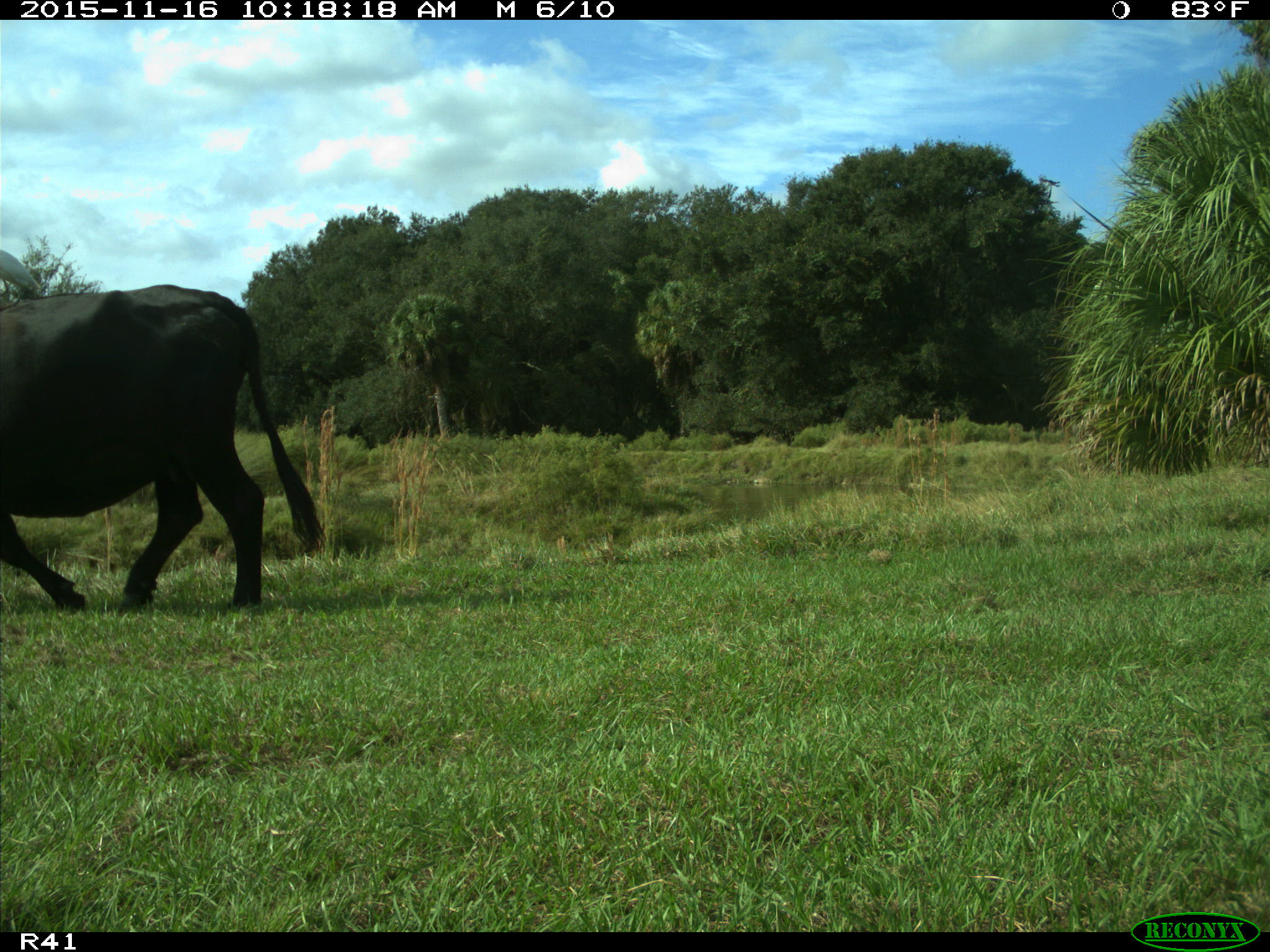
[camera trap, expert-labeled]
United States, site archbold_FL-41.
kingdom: Animalia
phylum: Chordata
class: Mammalia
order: Artiodactyla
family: Bovidae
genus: Bos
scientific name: Bos taurus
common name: domestic cow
Bos taurus (domestic cow).